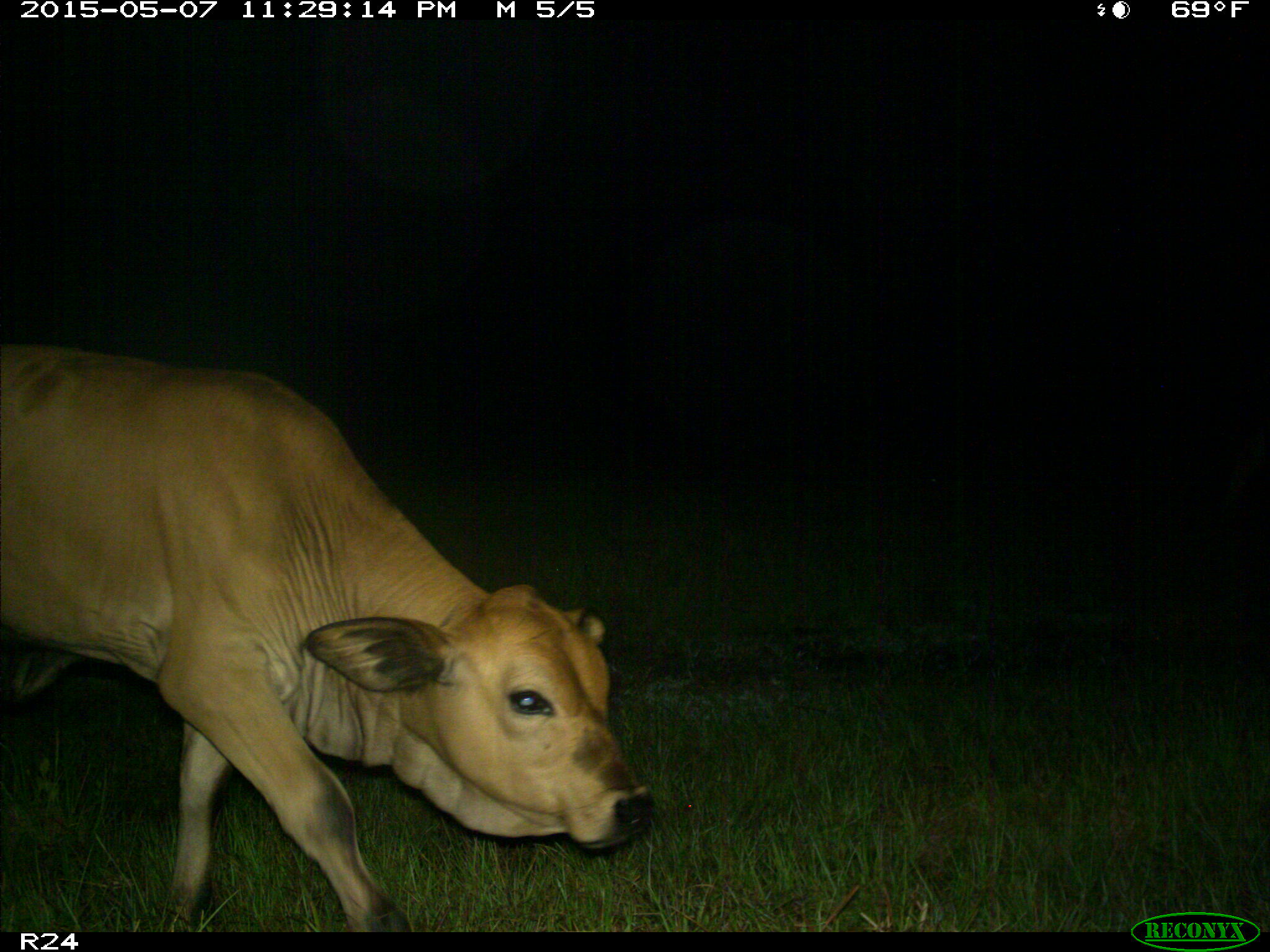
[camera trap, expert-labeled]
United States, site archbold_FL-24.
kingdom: Animalia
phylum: Chordata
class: Mammalia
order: Artiodactyla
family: Bovidae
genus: Bos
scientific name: Bos taurus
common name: domestic cow